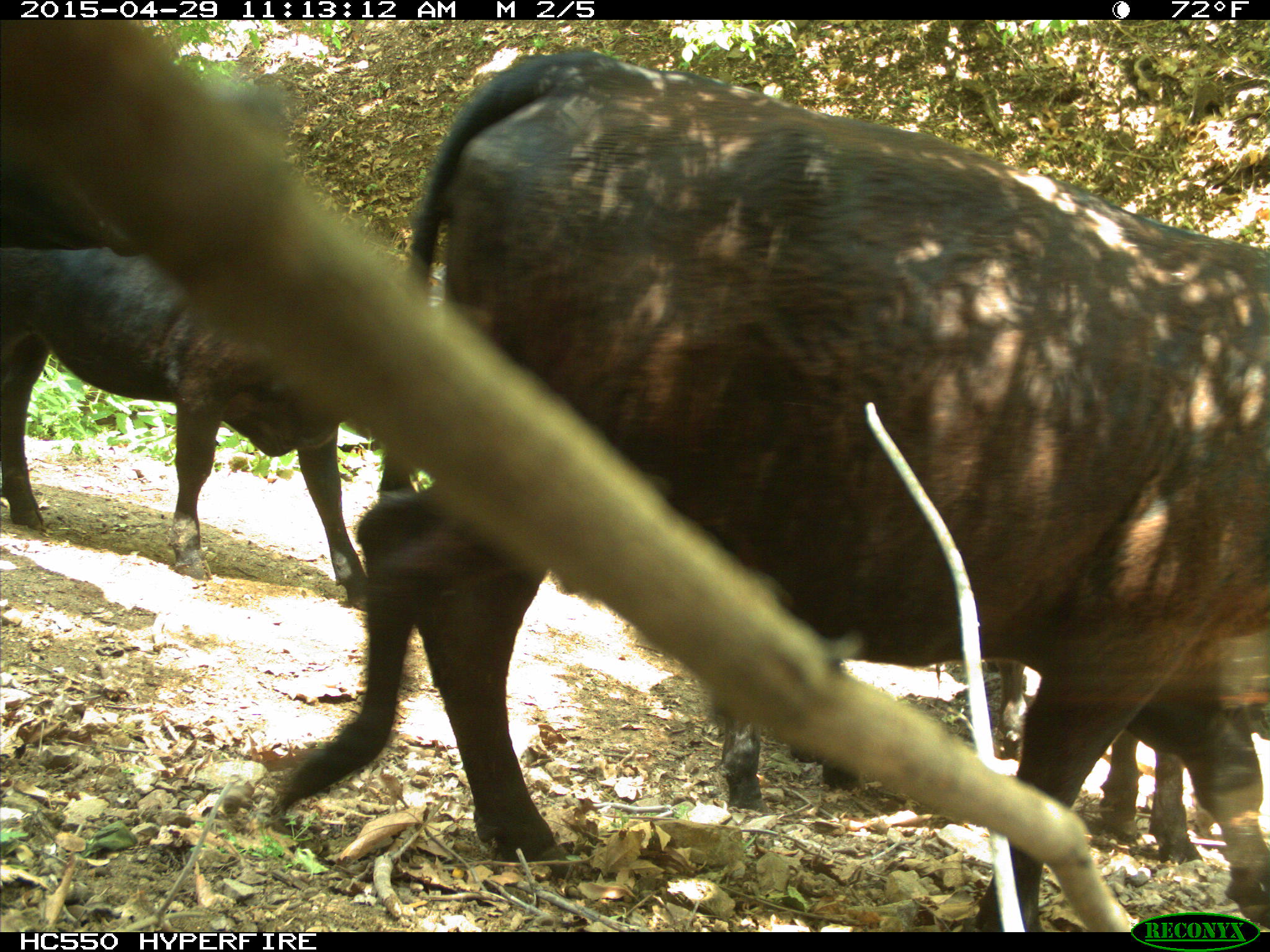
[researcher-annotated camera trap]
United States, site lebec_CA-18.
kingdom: Animalia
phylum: Chordata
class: Mammalia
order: Artiodactyla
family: Bovidae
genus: Bos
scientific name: Bos taurus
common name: domestic cow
Bos taurus (domestic cow).